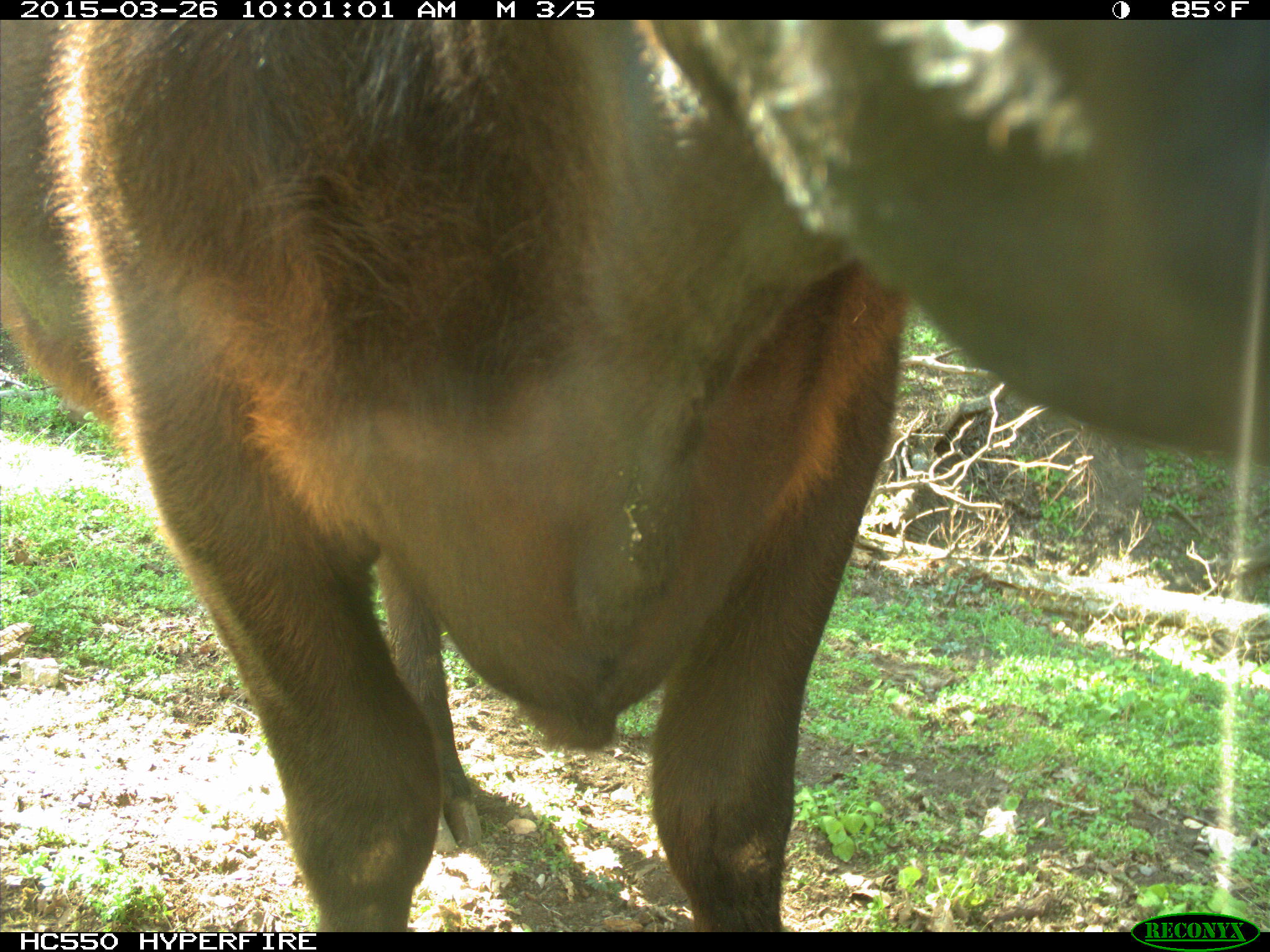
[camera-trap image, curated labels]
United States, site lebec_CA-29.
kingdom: Animalia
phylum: Chordata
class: Mammalia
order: Artiodactyla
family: Bovidae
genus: Bos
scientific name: Bos taurus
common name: domestic cow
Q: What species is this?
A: Bos taurus (domestic cow).